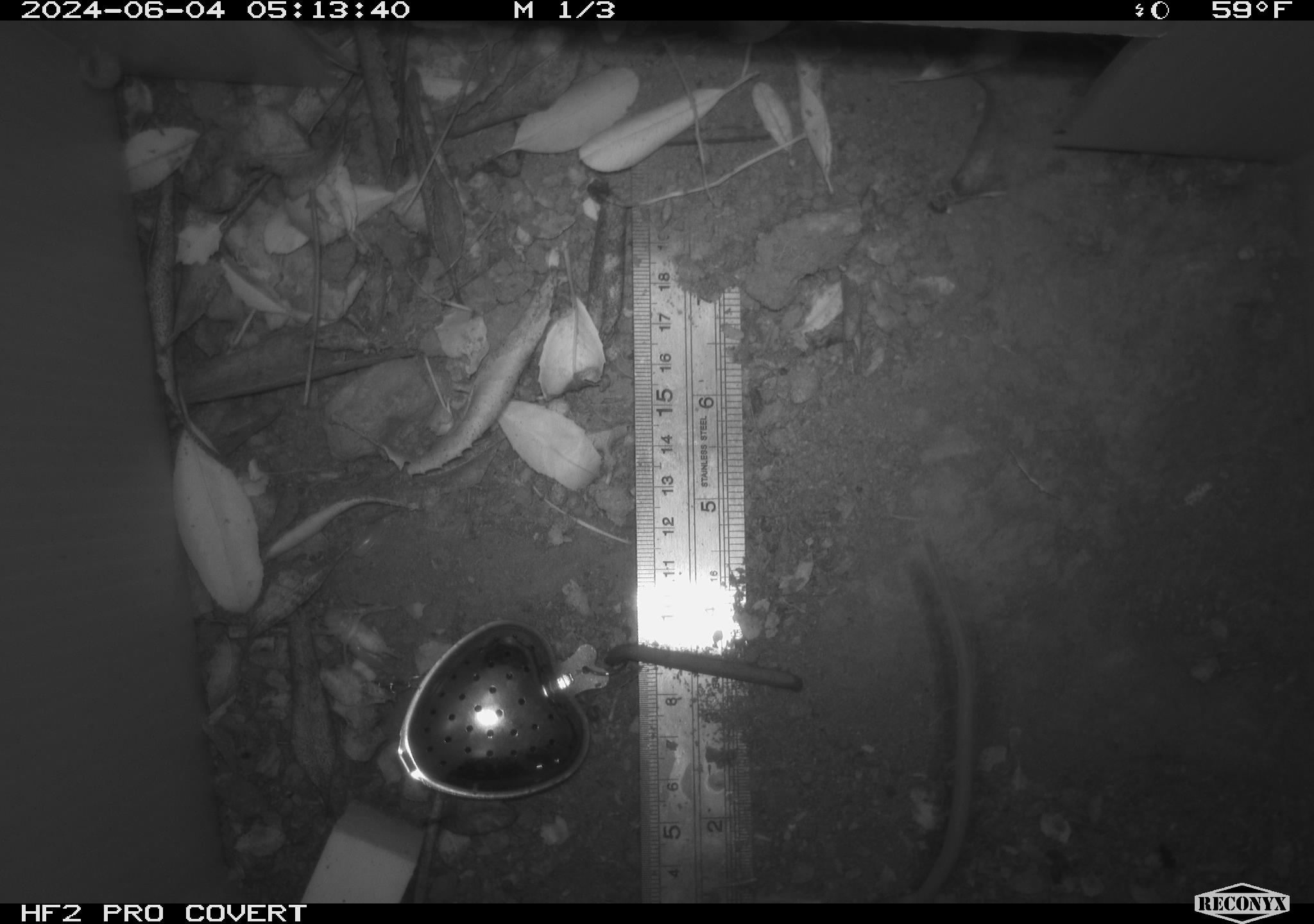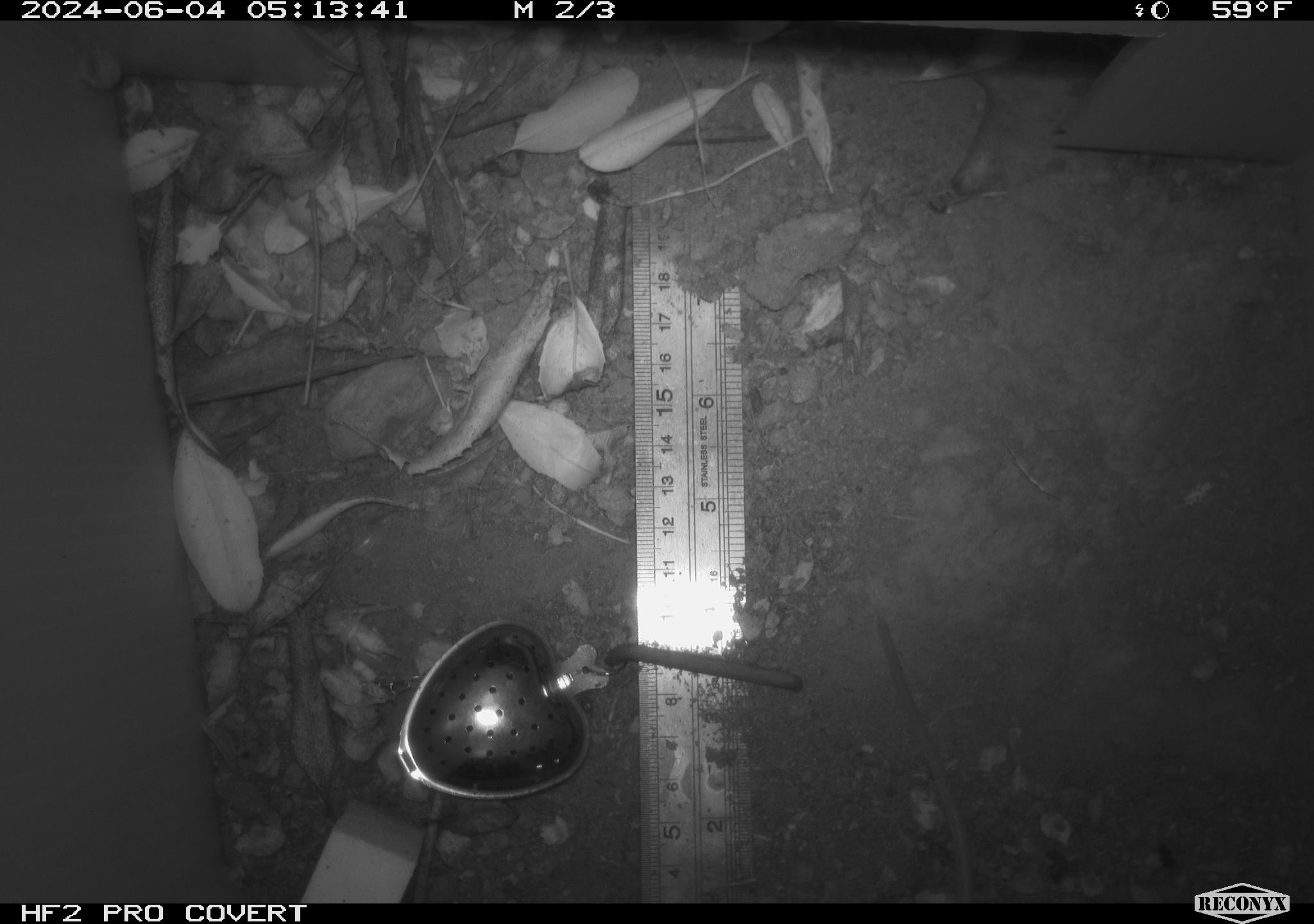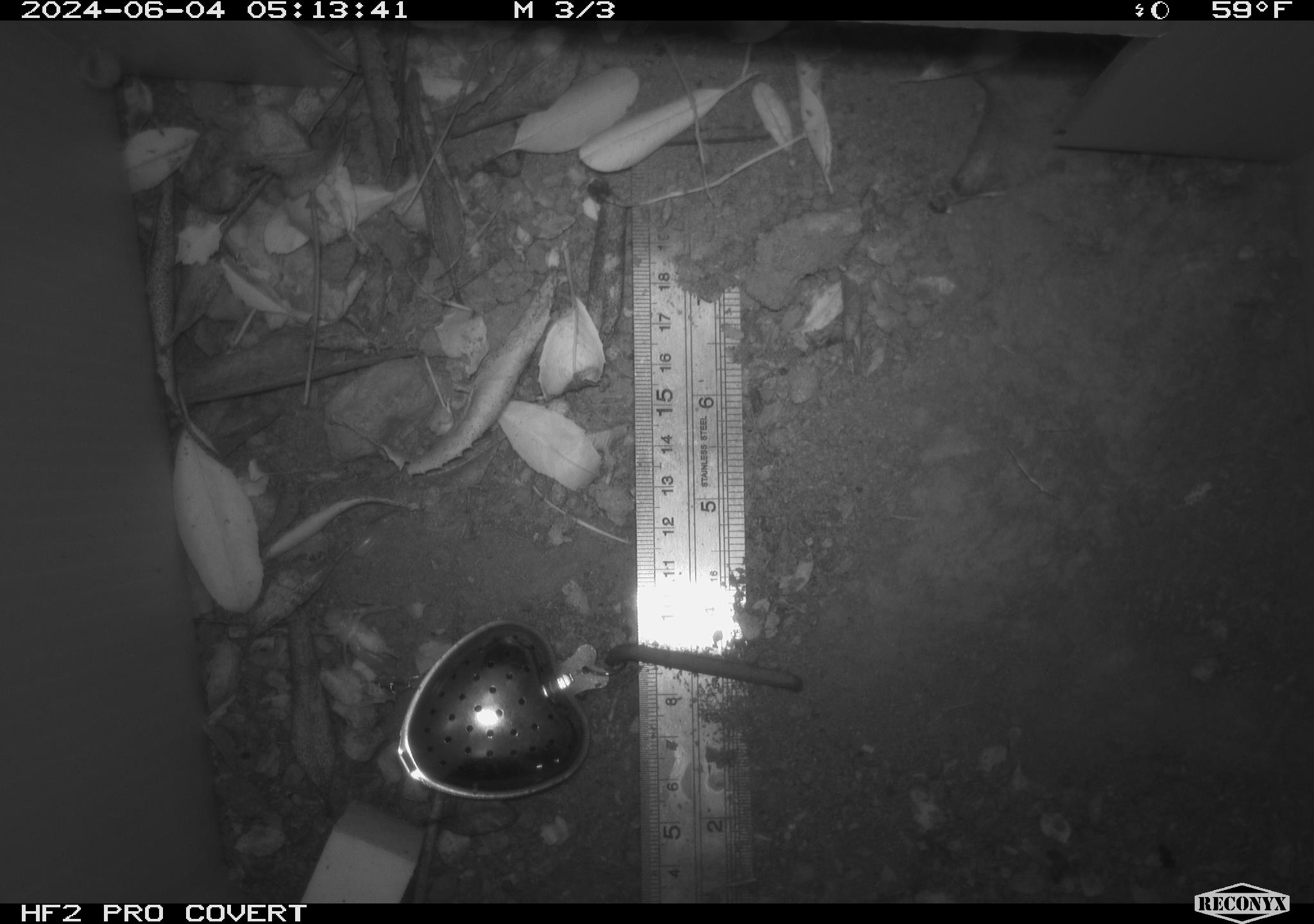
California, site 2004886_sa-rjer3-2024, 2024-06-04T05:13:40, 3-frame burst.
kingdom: Animalia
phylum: Chordata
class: Mammalia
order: Rodentia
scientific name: Rodentia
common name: mouse species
Mouse species (Rodentia).